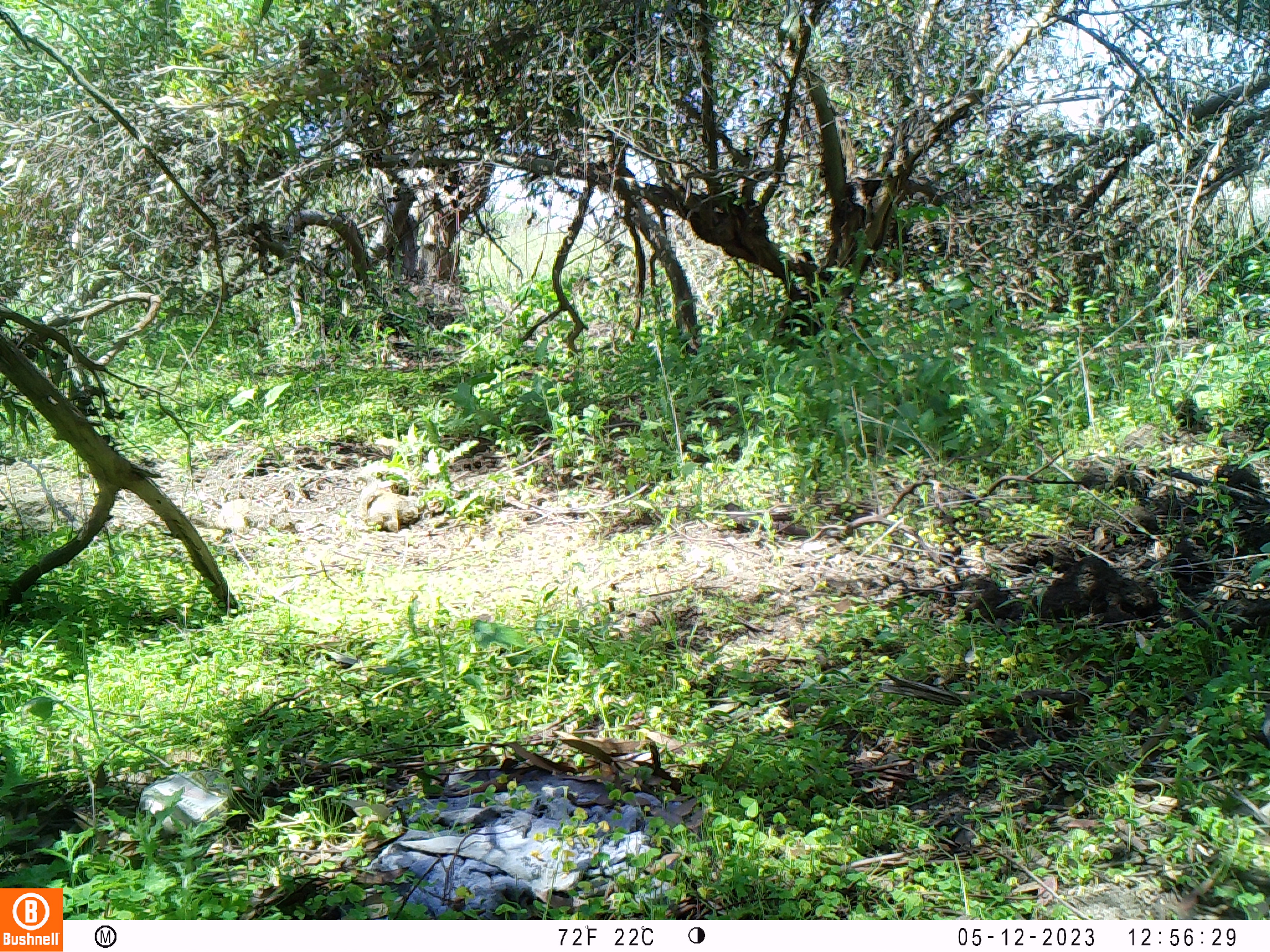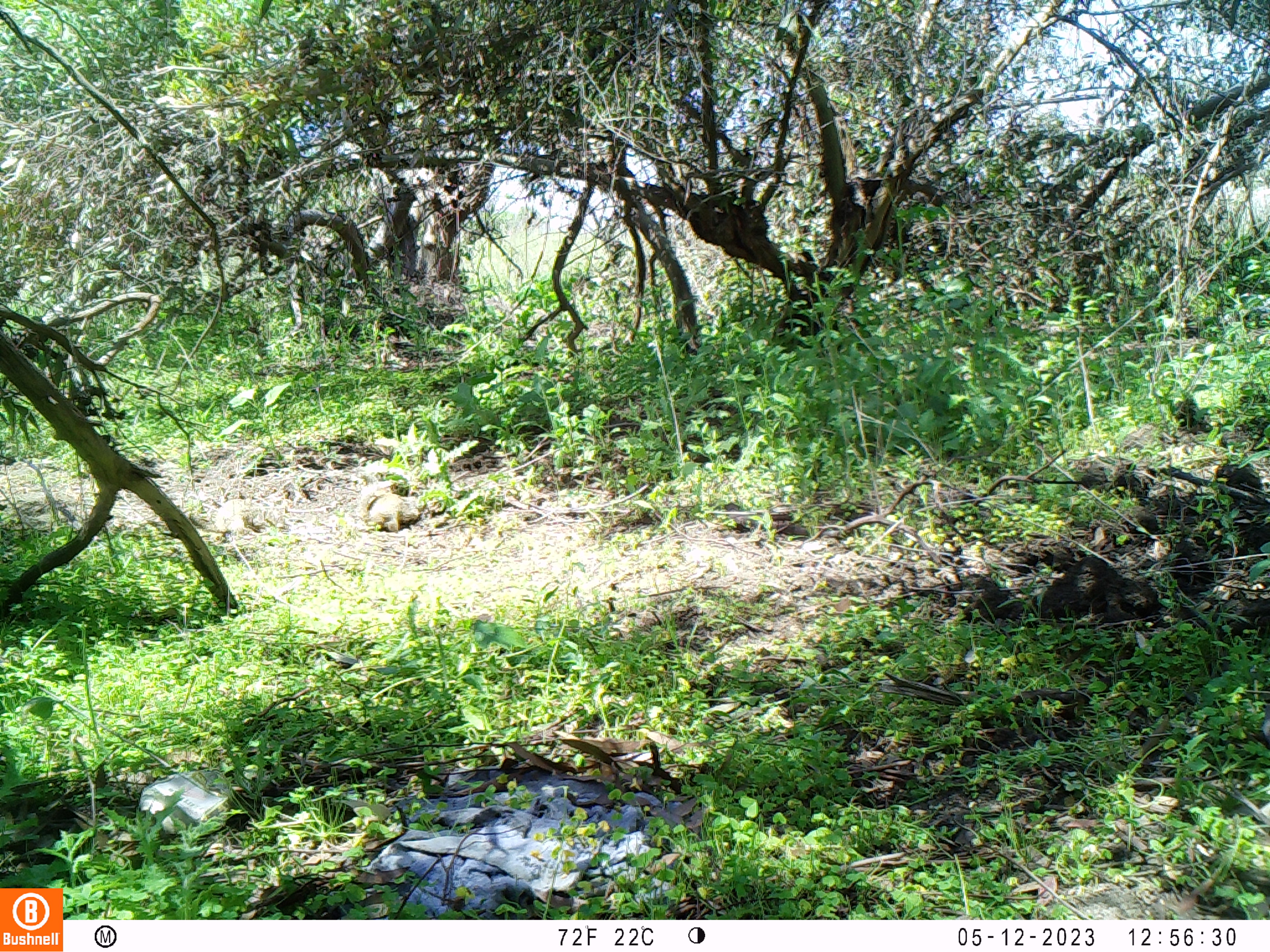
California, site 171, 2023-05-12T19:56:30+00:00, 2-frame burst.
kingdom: Animalia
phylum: Chordata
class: Mammalia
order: Rodentia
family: Sciuridae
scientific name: Sciuridae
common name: squirrel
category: unknown squirrel